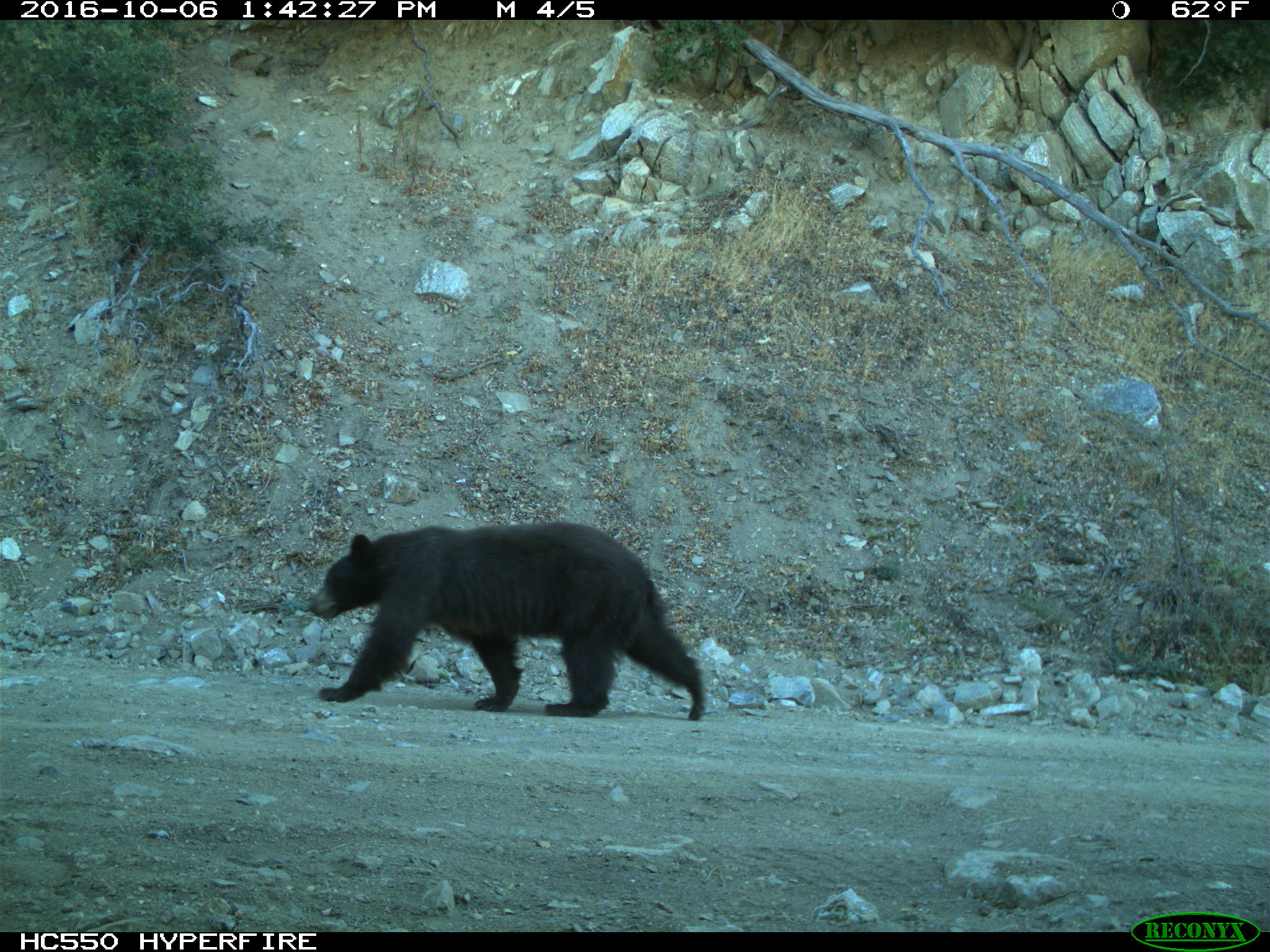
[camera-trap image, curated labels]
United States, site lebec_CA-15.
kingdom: Animalia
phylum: Chordata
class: Mammalia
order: Carnivora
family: Ursidae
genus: Ursus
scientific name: Ursus americanus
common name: american black bear